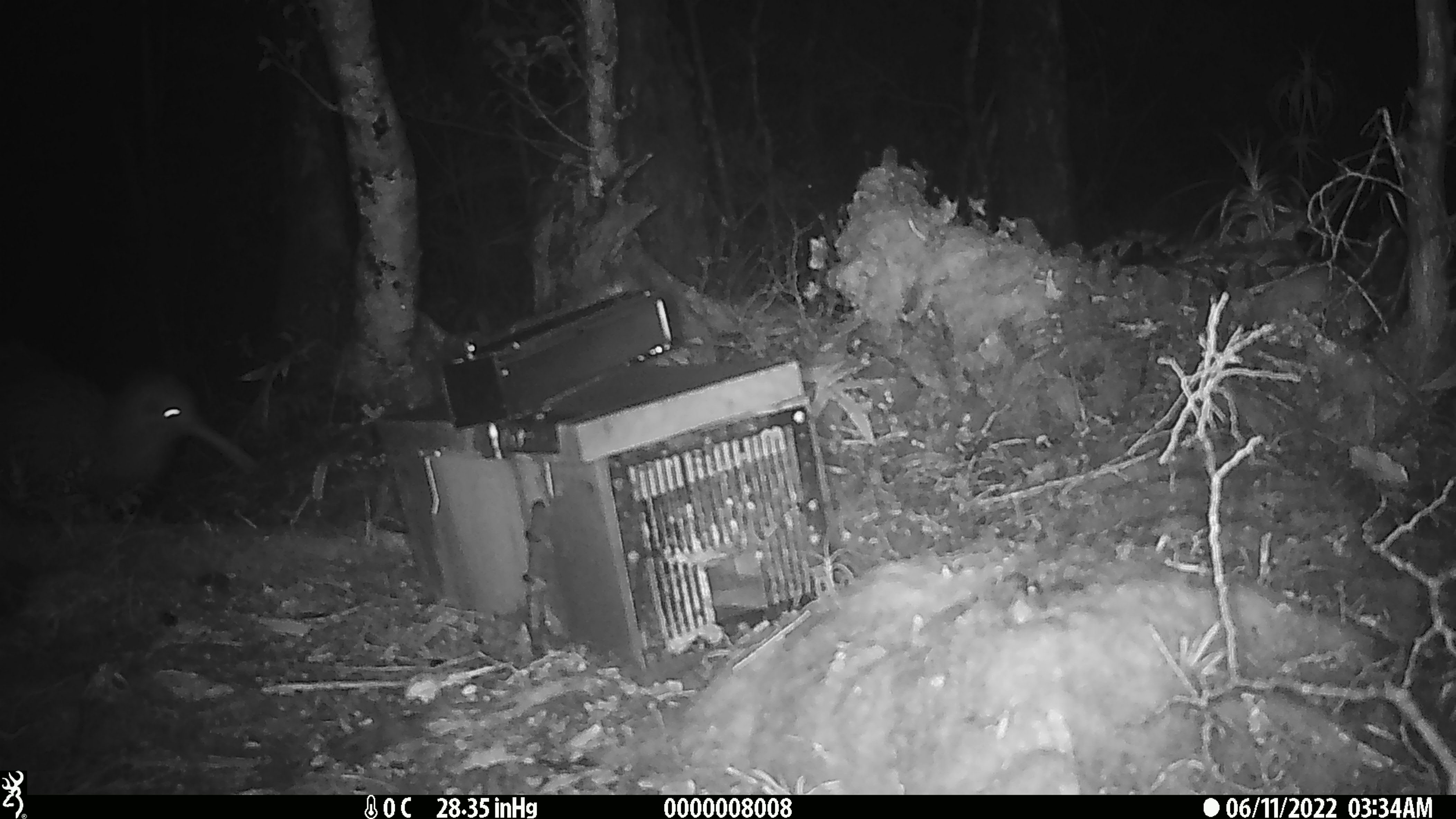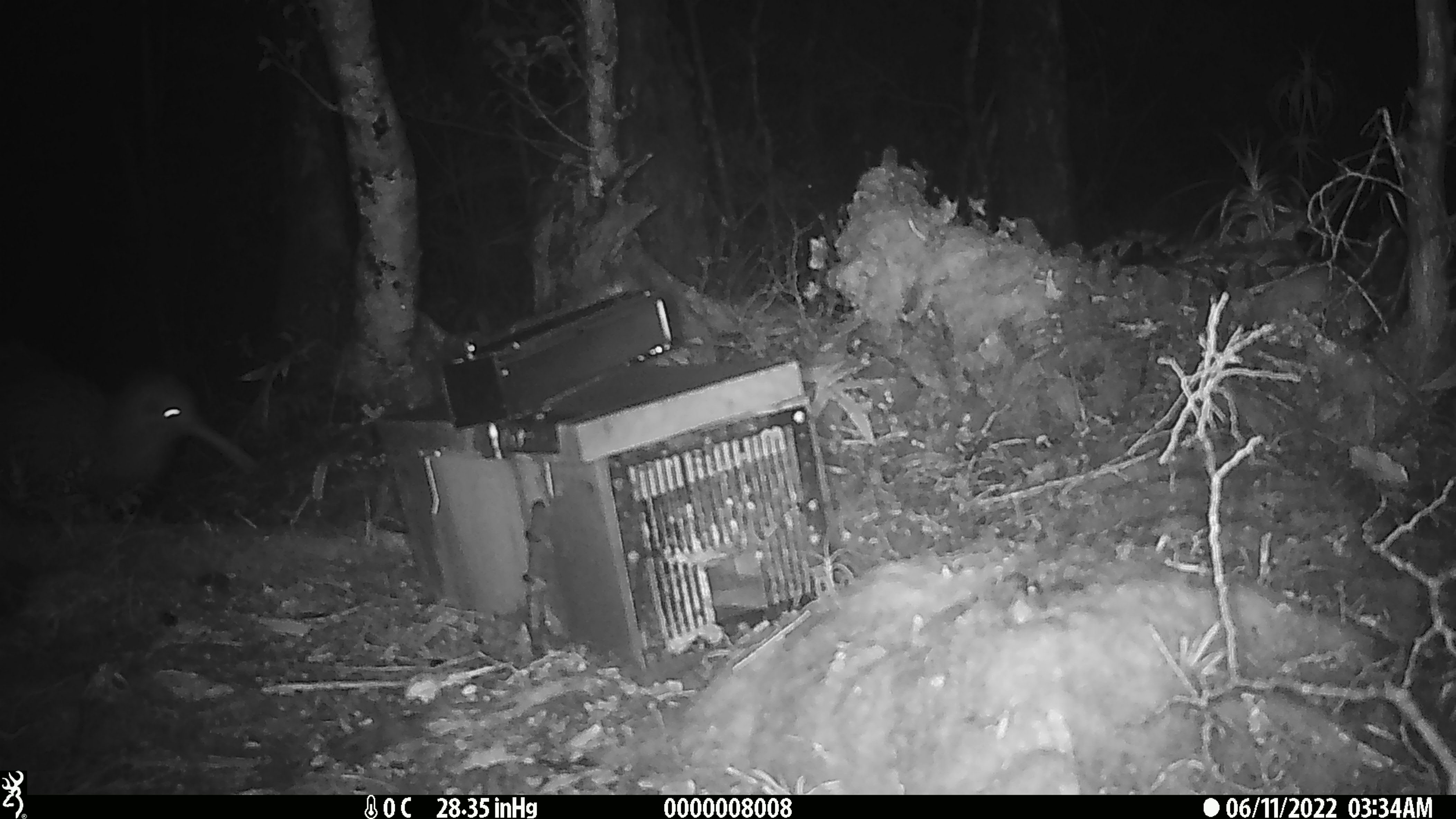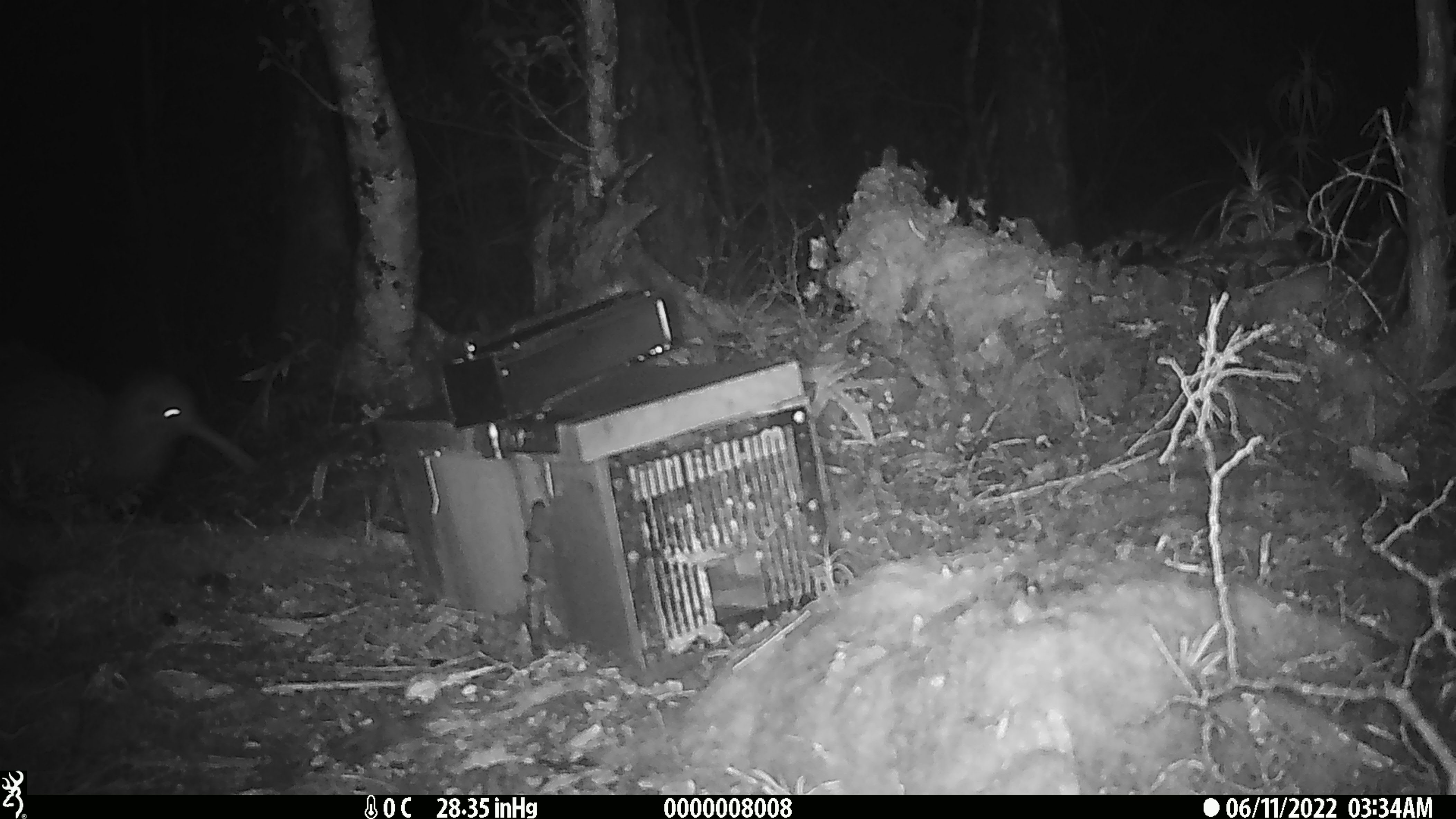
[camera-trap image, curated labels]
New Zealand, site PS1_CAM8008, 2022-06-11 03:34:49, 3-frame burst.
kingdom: Animalia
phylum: Chordata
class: Aves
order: Apterygiformes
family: Apterygidae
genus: Apteryx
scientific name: Apteryx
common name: kiwi